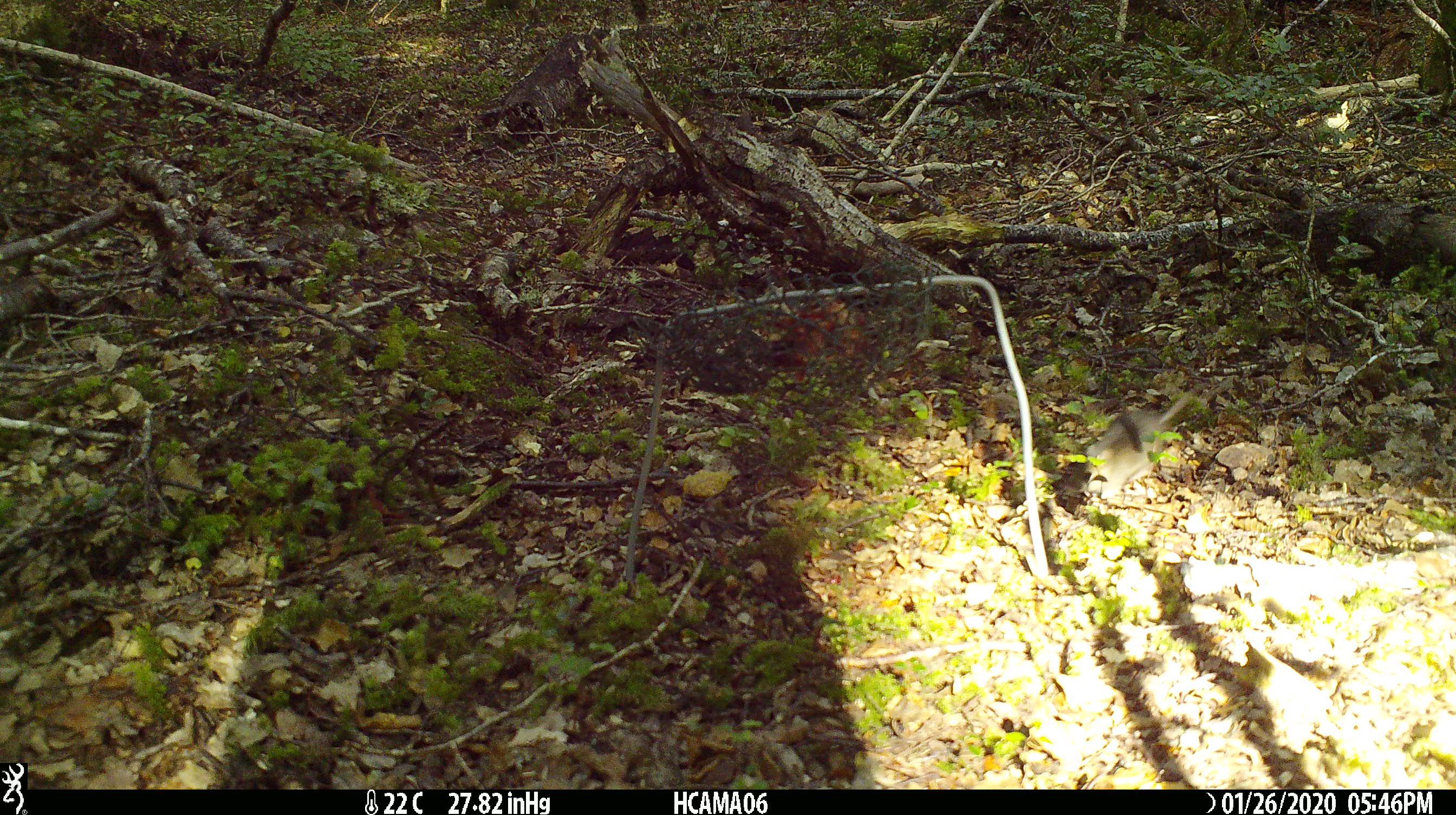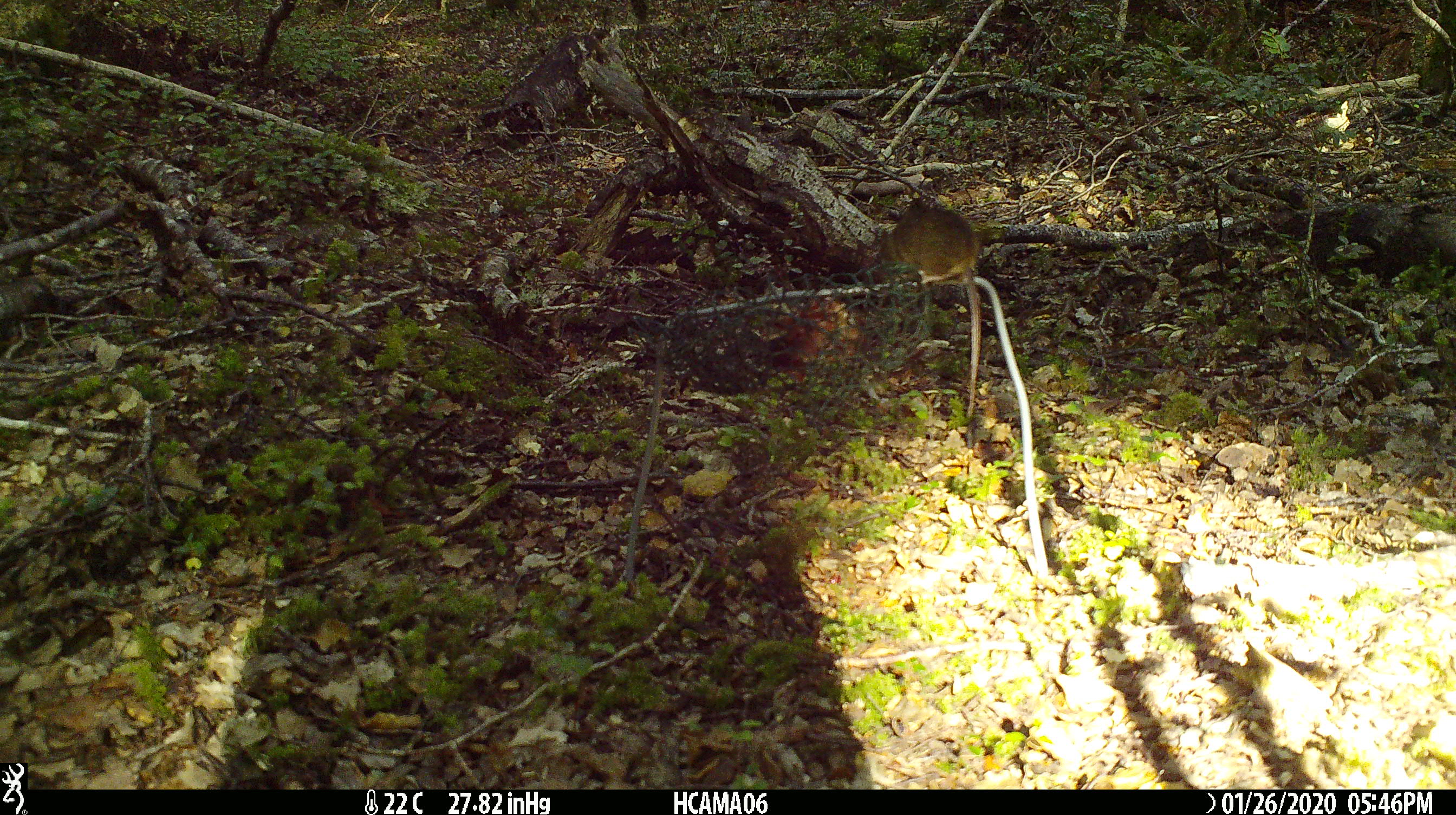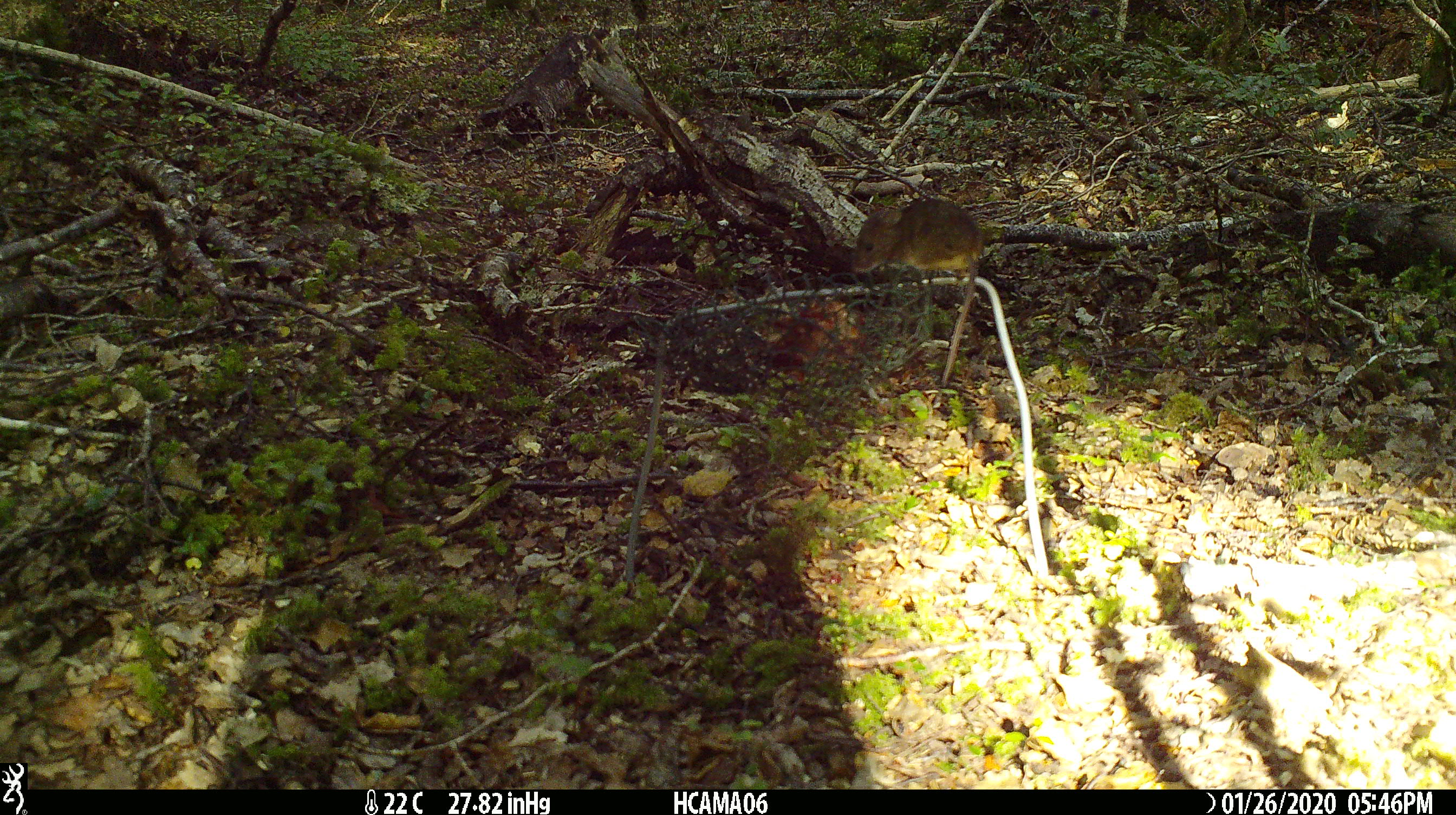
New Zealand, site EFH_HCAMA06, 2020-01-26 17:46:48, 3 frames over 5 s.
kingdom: Animalia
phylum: Chordata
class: Mammalia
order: Rodentia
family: Muridae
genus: Mus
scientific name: Mus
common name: mouse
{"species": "mouse (Mus)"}